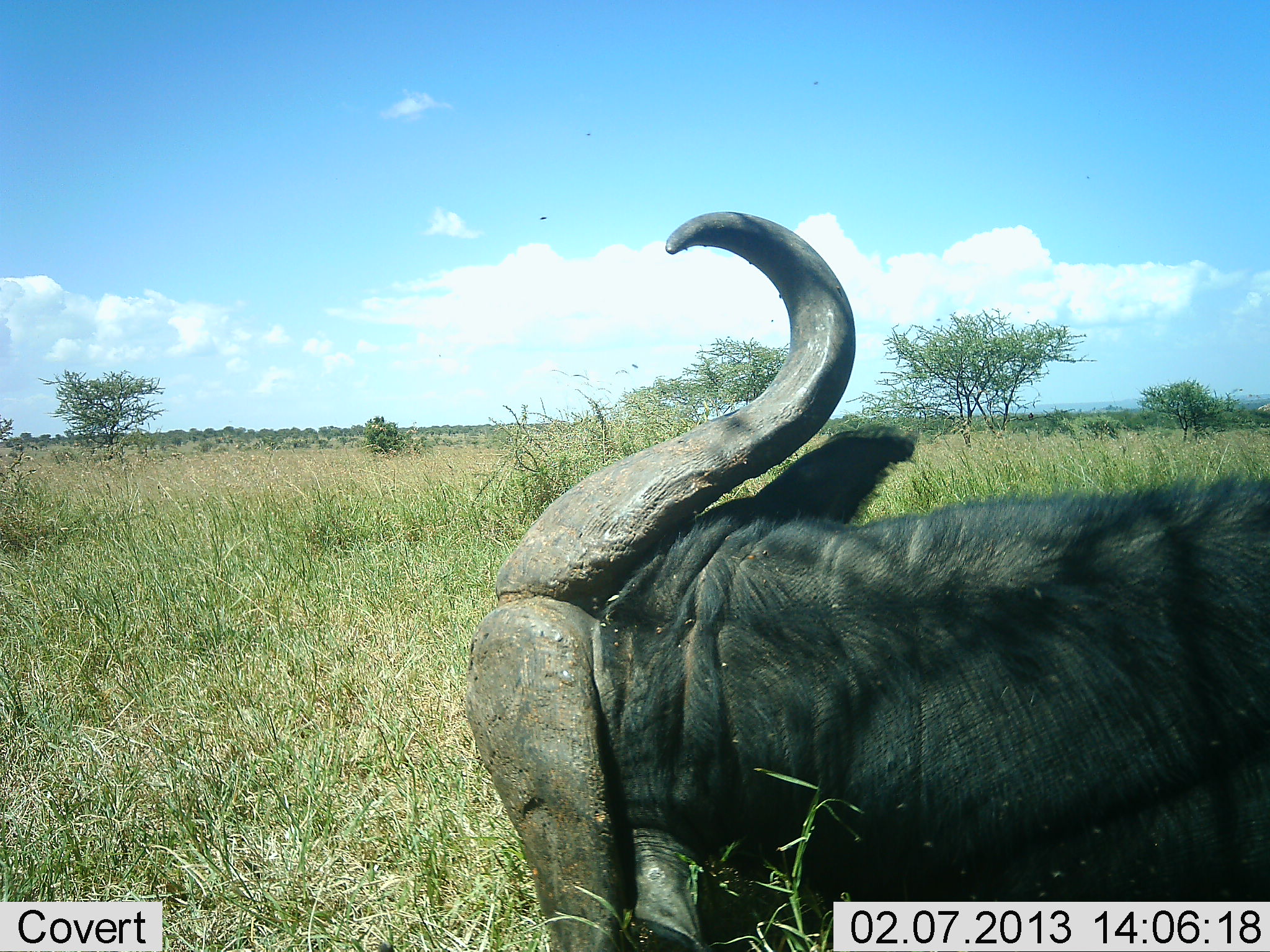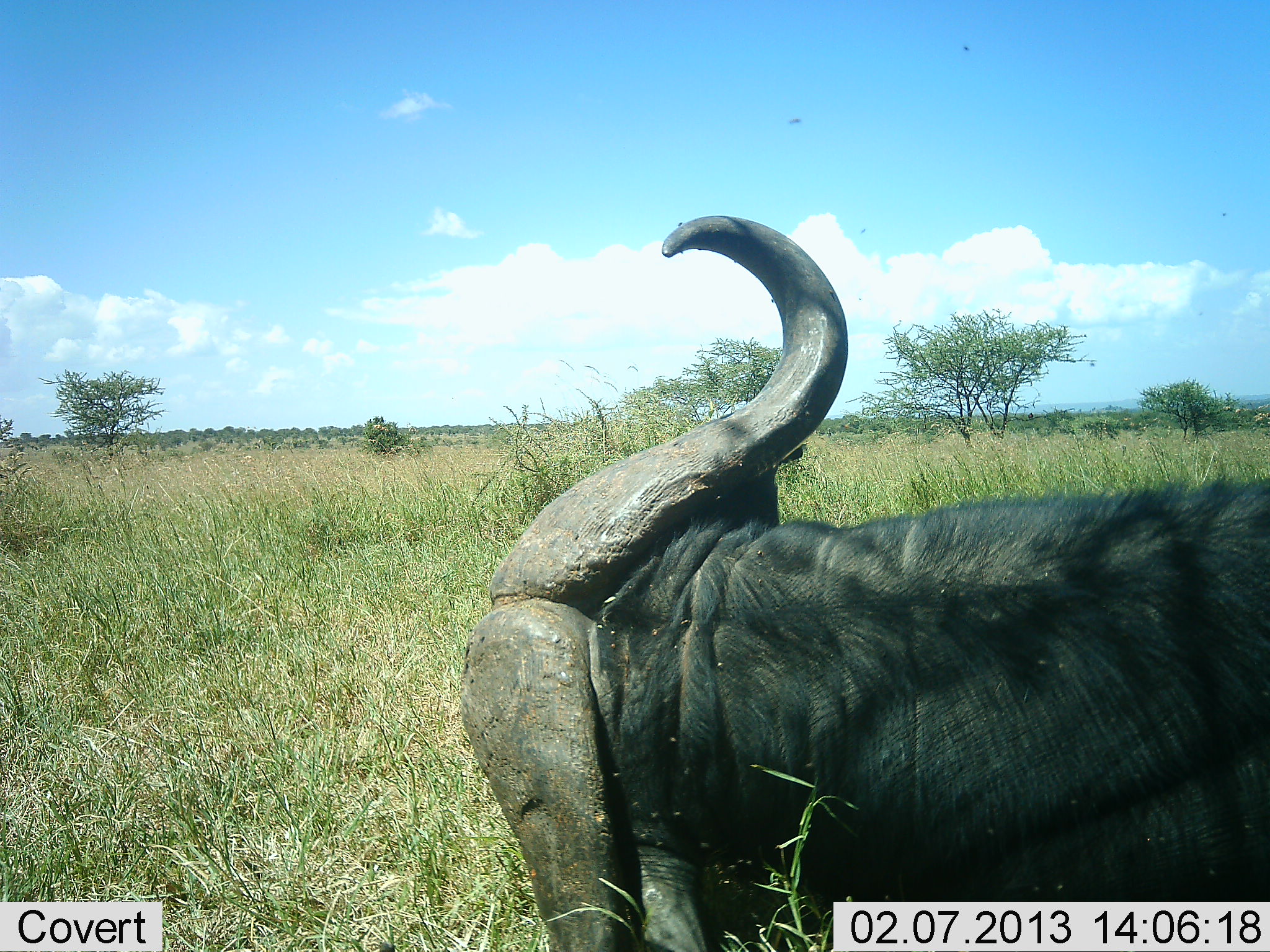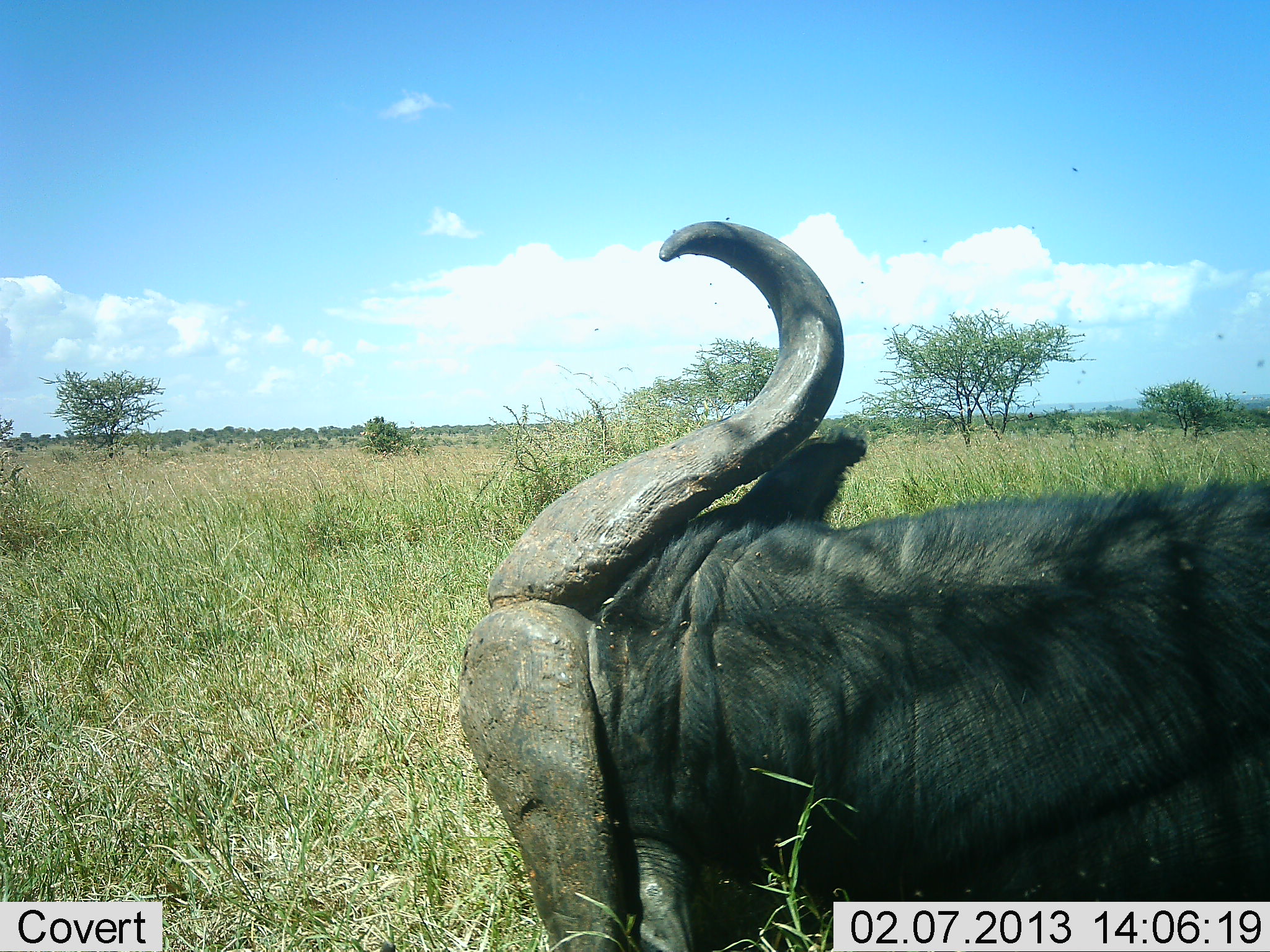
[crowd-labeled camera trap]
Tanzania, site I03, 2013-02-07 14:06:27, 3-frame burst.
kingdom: Animalia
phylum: Chordata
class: Mammalia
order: Artiodactyla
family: Bovidae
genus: Syncerus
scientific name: Syncerus caffer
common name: cape buffalo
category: buffalo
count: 1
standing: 15%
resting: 85%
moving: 5%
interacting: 0%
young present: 0%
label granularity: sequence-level